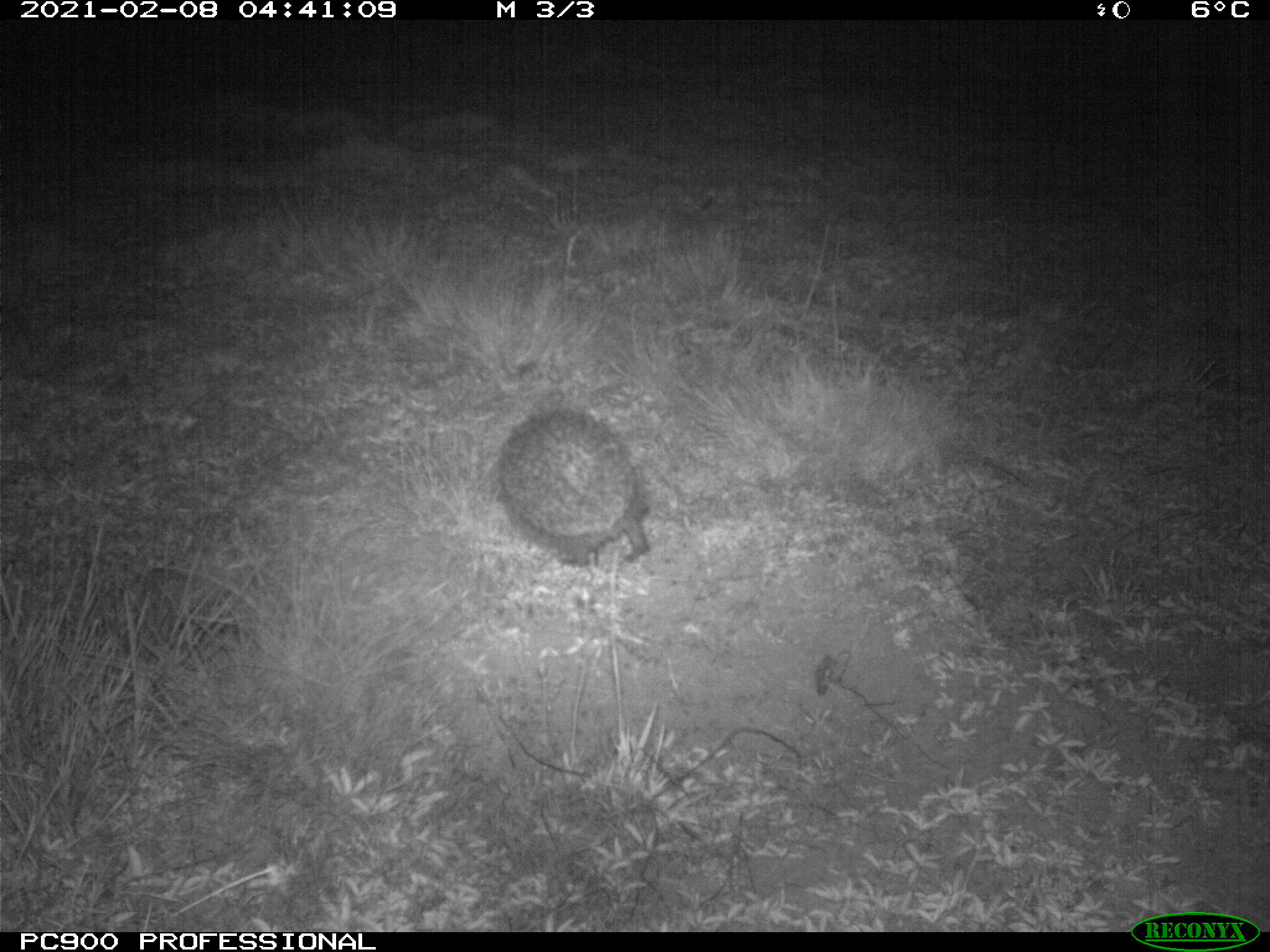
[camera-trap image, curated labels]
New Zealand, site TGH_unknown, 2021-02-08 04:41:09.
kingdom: Animalia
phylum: Chordata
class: Mammalia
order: Eulipotyphla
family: Erinaceidae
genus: Erinaceus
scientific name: Erinaceus europaeus europaeus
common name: european hedgehog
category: hedgehog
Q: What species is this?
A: Hedgehog (european hedgehog) (Erinaceus europaeus europaeus).